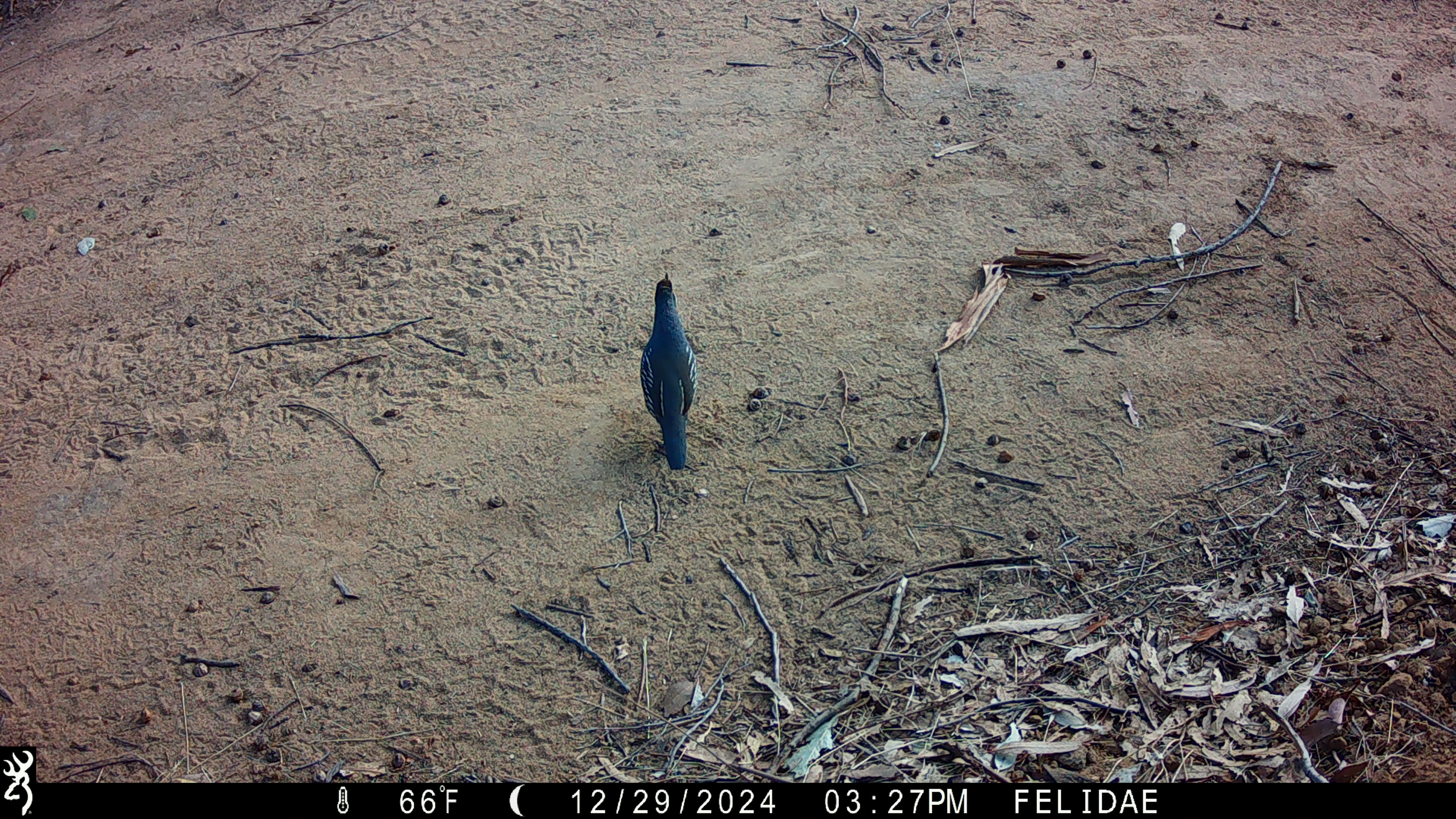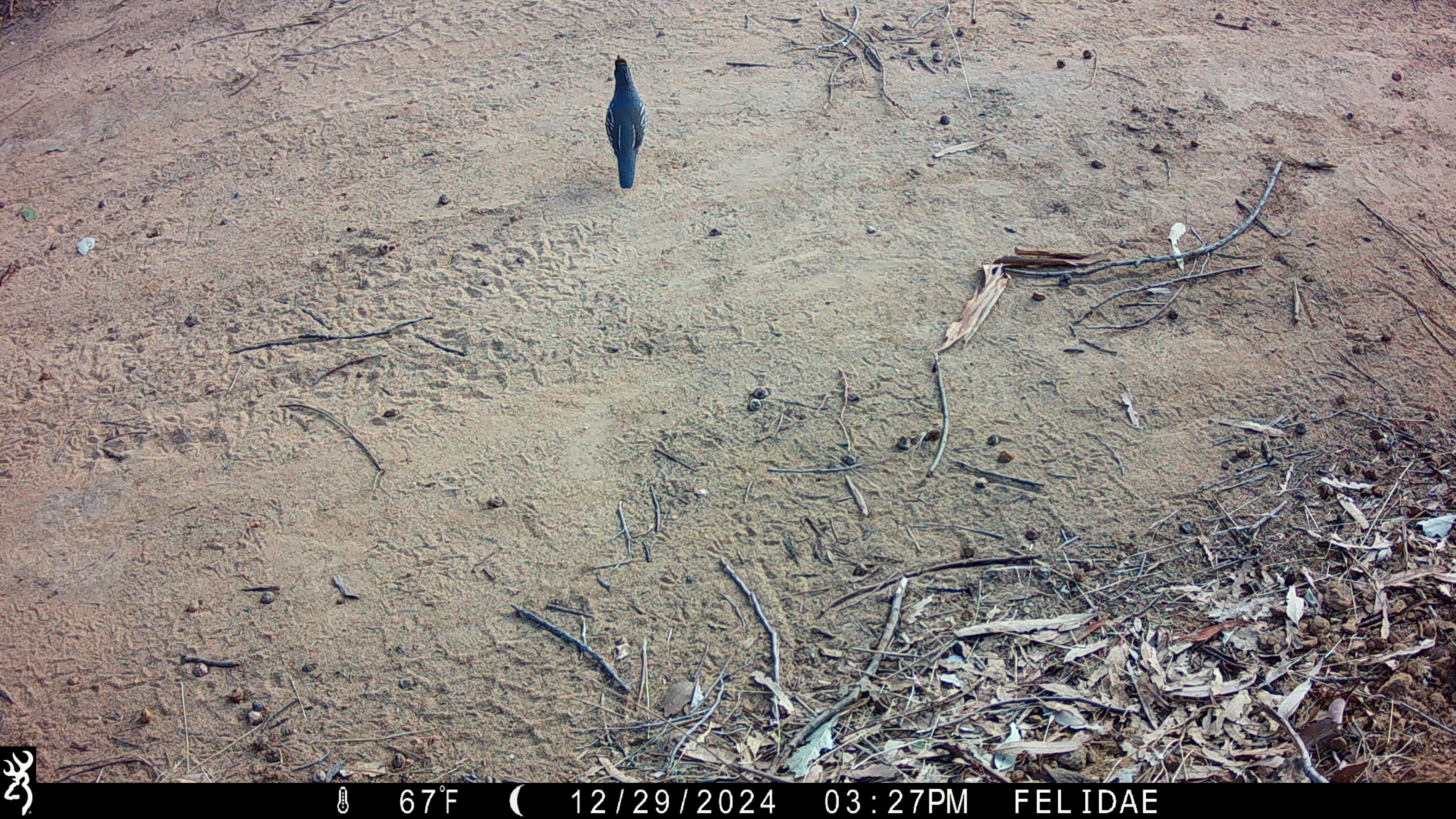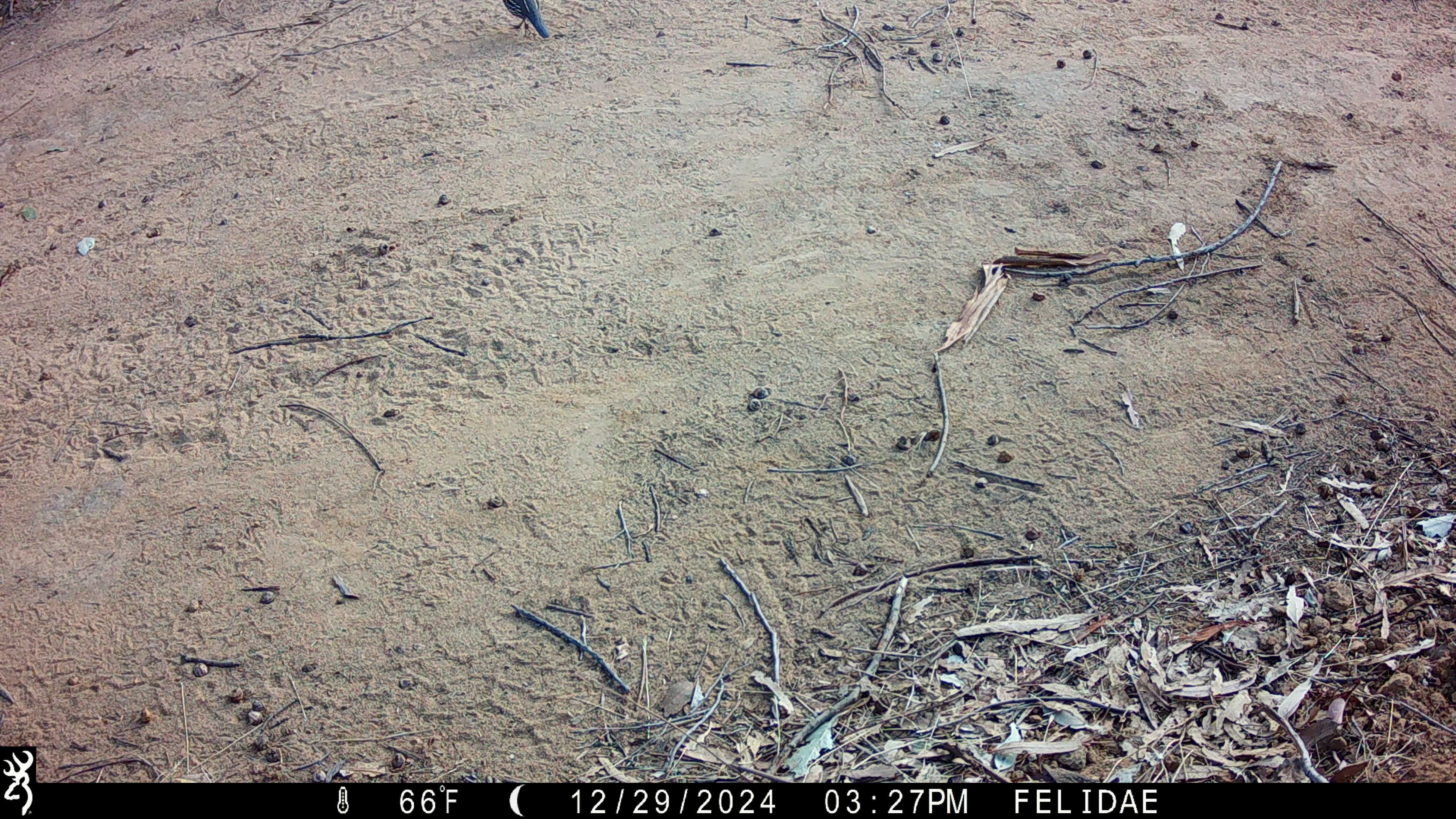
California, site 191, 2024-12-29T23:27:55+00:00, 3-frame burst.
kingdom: Animalia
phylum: Chordata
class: Aves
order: Galliformes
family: Odontophoridae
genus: Callipepla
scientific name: Callipepla californica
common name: california quail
California quail (Callipepla californica).